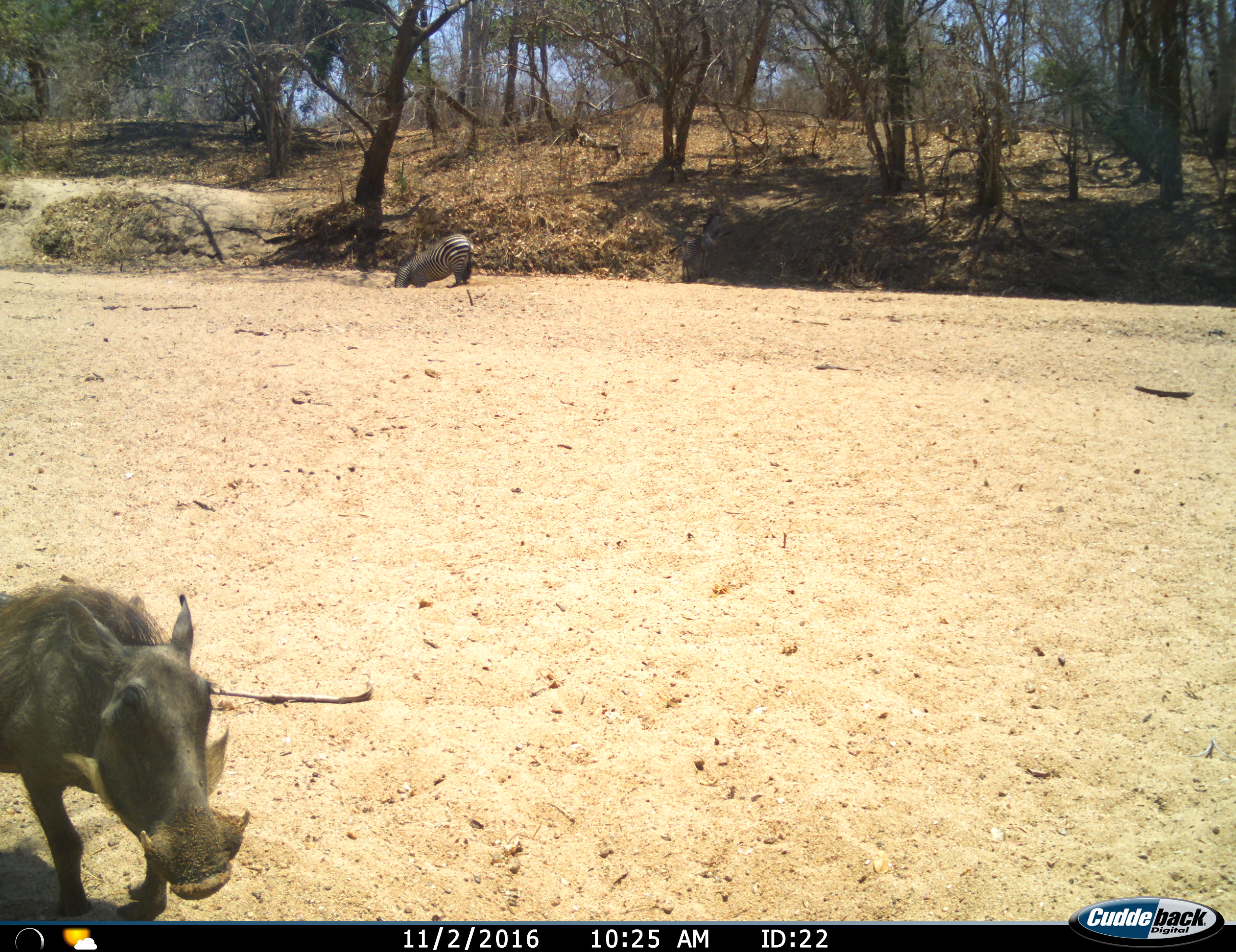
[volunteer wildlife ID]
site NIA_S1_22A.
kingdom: Animalia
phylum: Chordata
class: Mammalia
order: Artiodactyla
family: Suidae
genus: Phacochoerus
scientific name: Phacochoerus africanus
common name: warthog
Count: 1.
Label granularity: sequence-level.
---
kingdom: Animalia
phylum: Chordata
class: Mammalia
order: Perissodactyla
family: Equidae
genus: Equus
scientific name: Equus quagga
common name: plains zebra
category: zebraplains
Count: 1.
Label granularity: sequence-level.